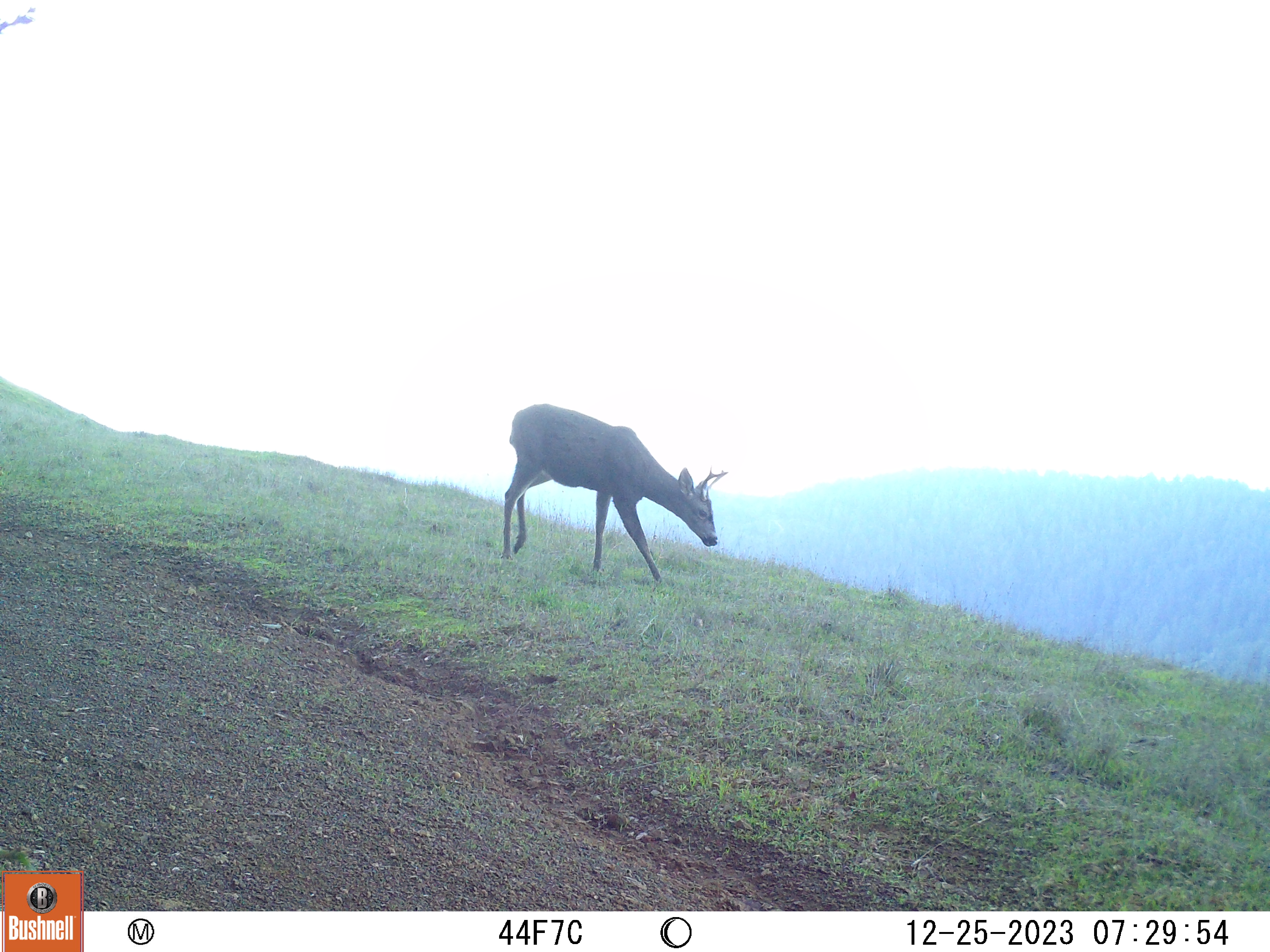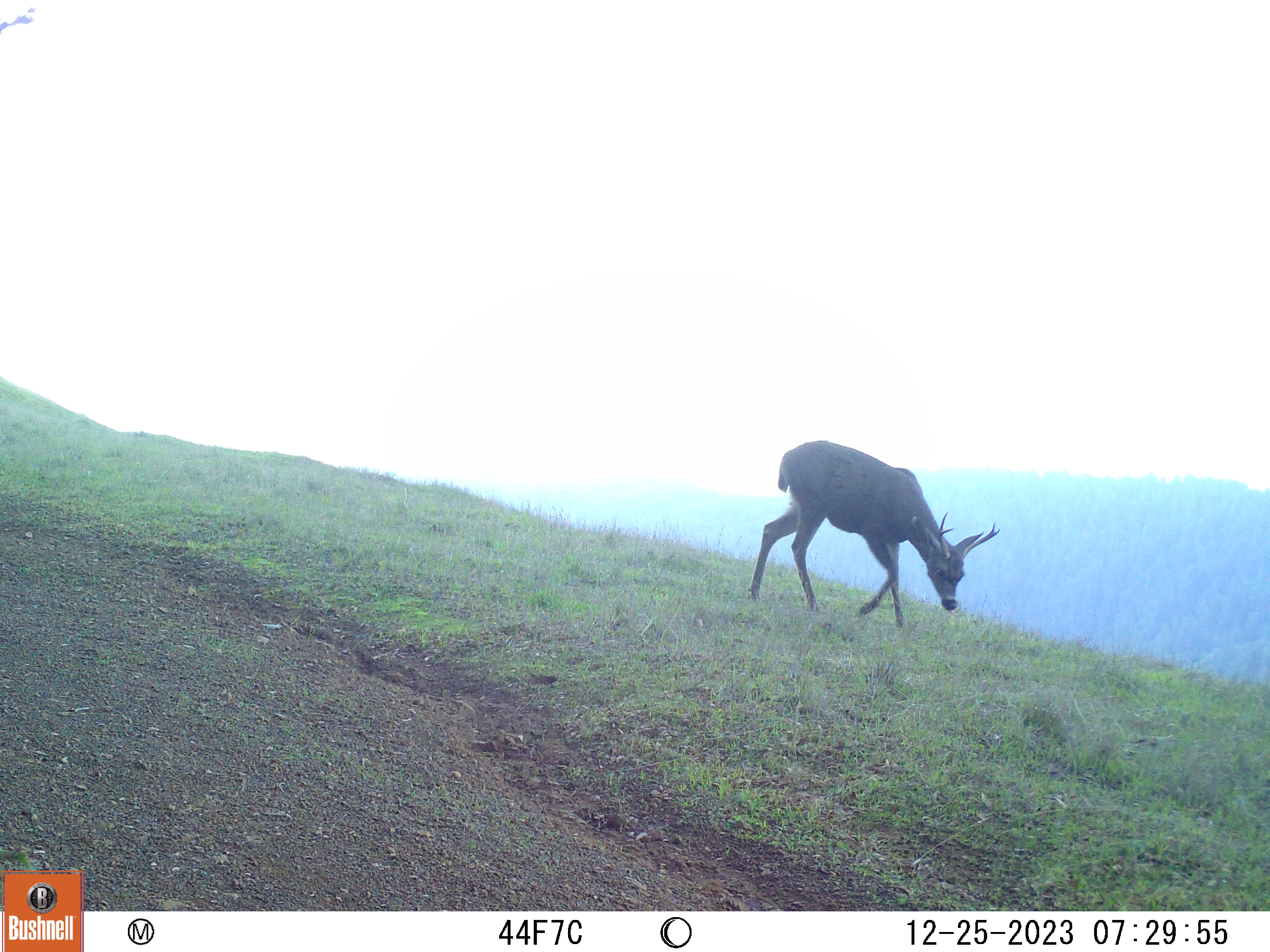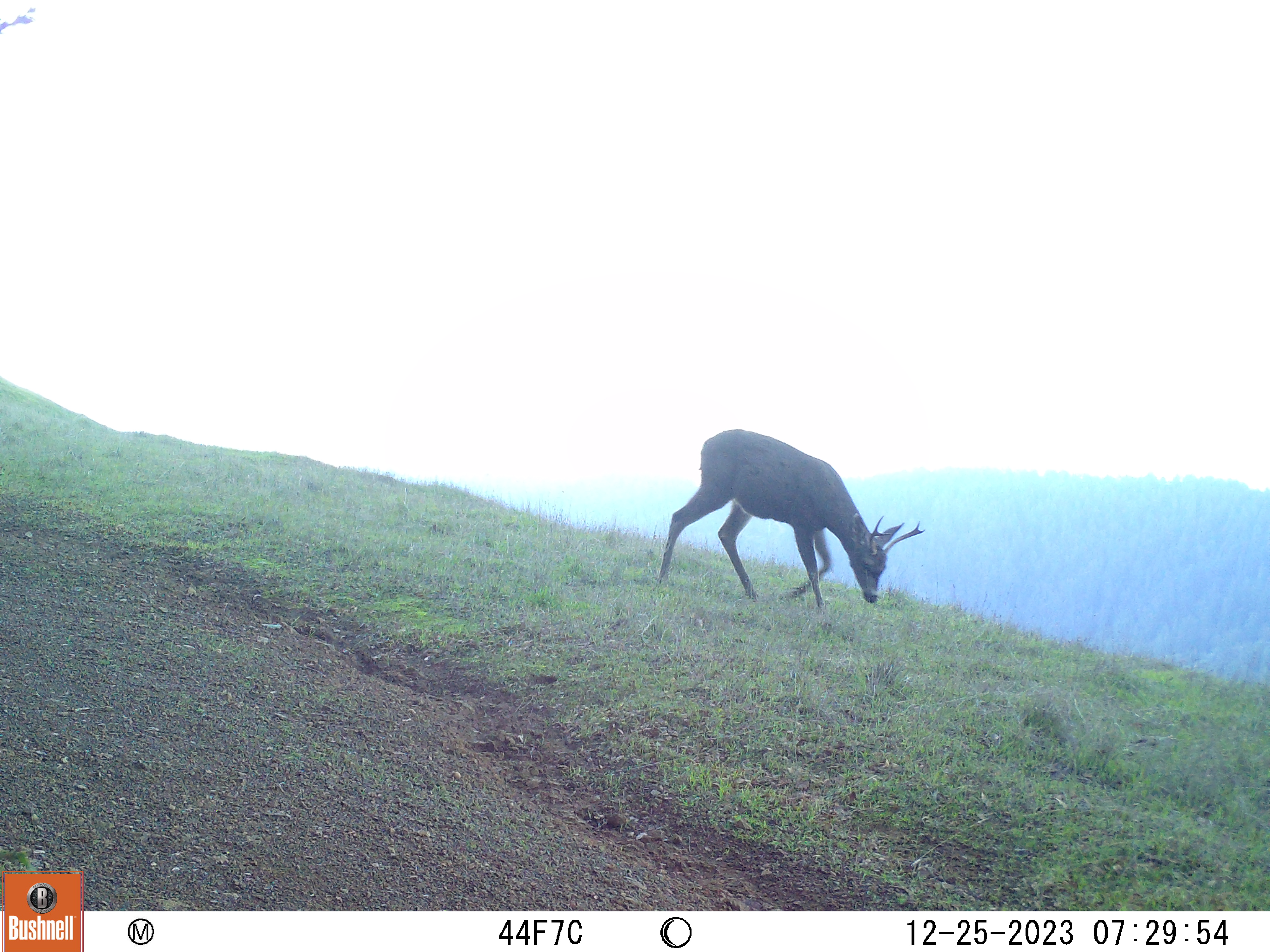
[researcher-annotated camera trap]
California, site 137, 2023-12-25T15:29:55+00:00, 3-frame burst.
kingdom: Animalia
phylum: Chordata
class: Mammalia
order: Artiodactyla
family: Cervidae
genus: Odocoileus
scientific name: Odocoileus hemionus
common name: mule deer